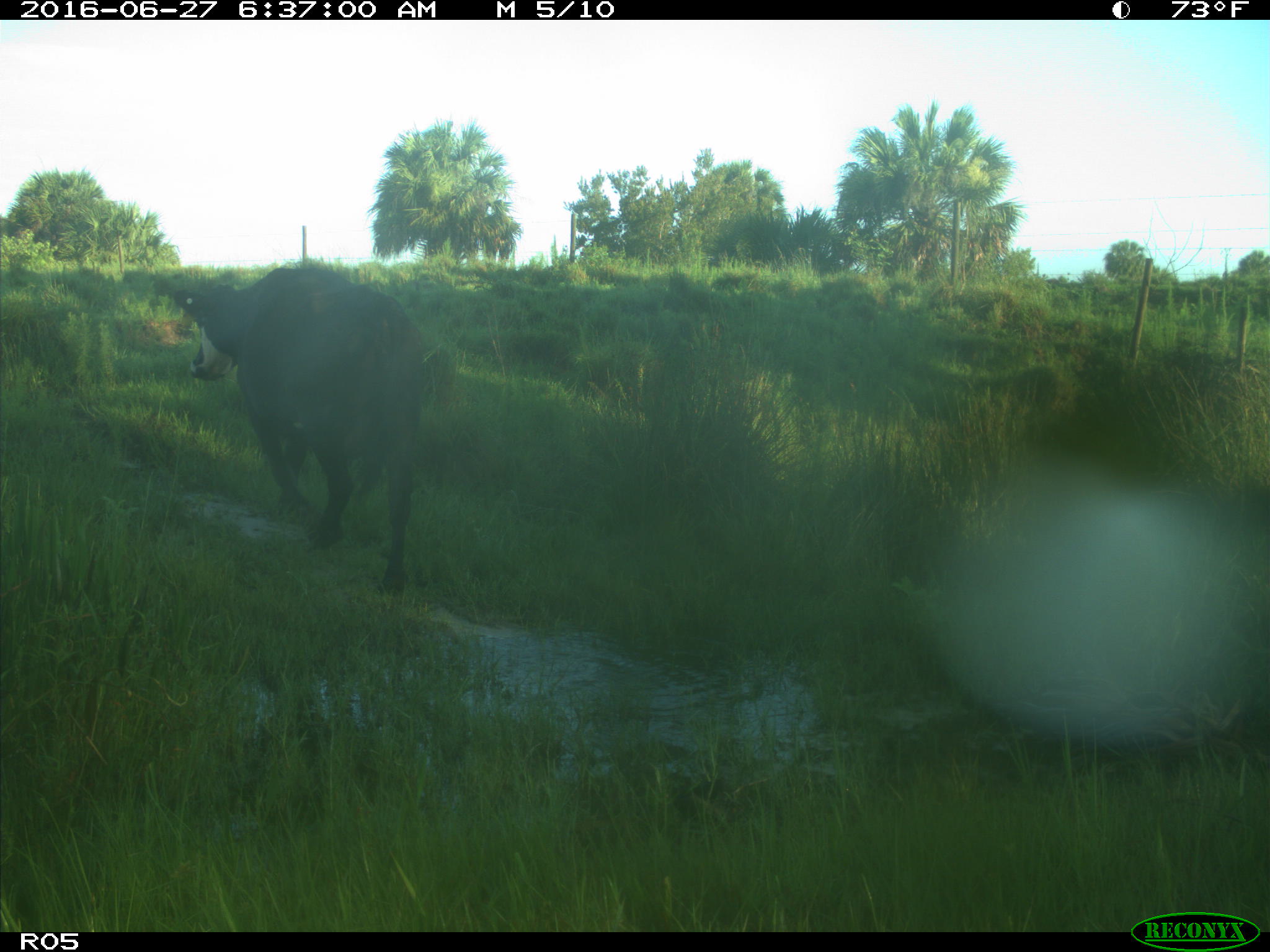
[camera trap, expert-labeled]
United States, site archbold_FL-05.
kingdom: Animalia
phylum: Chordata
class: Mammalia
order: Artiodactyla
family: Bovidae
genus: Bos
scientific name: Bos taurus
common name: domestic cow